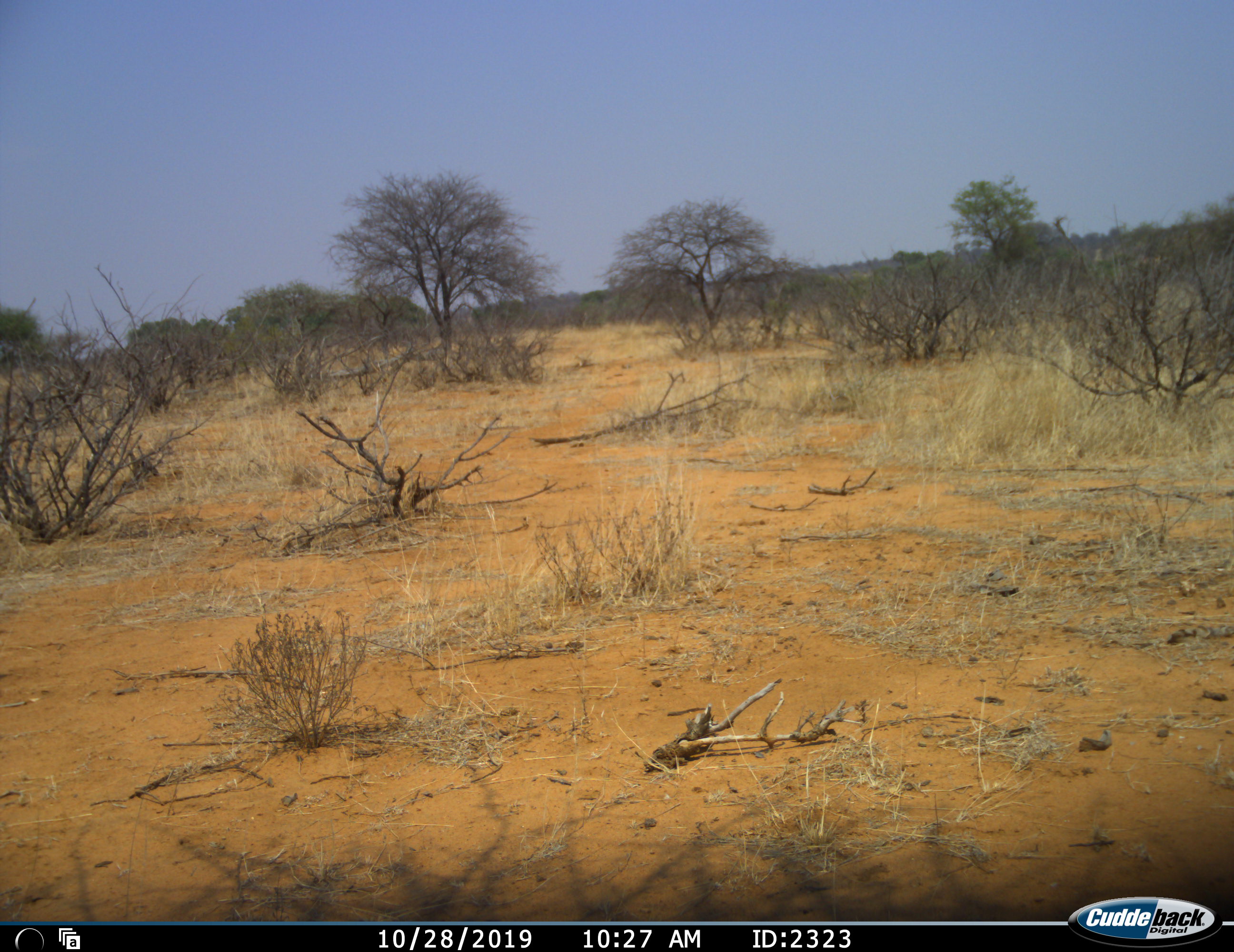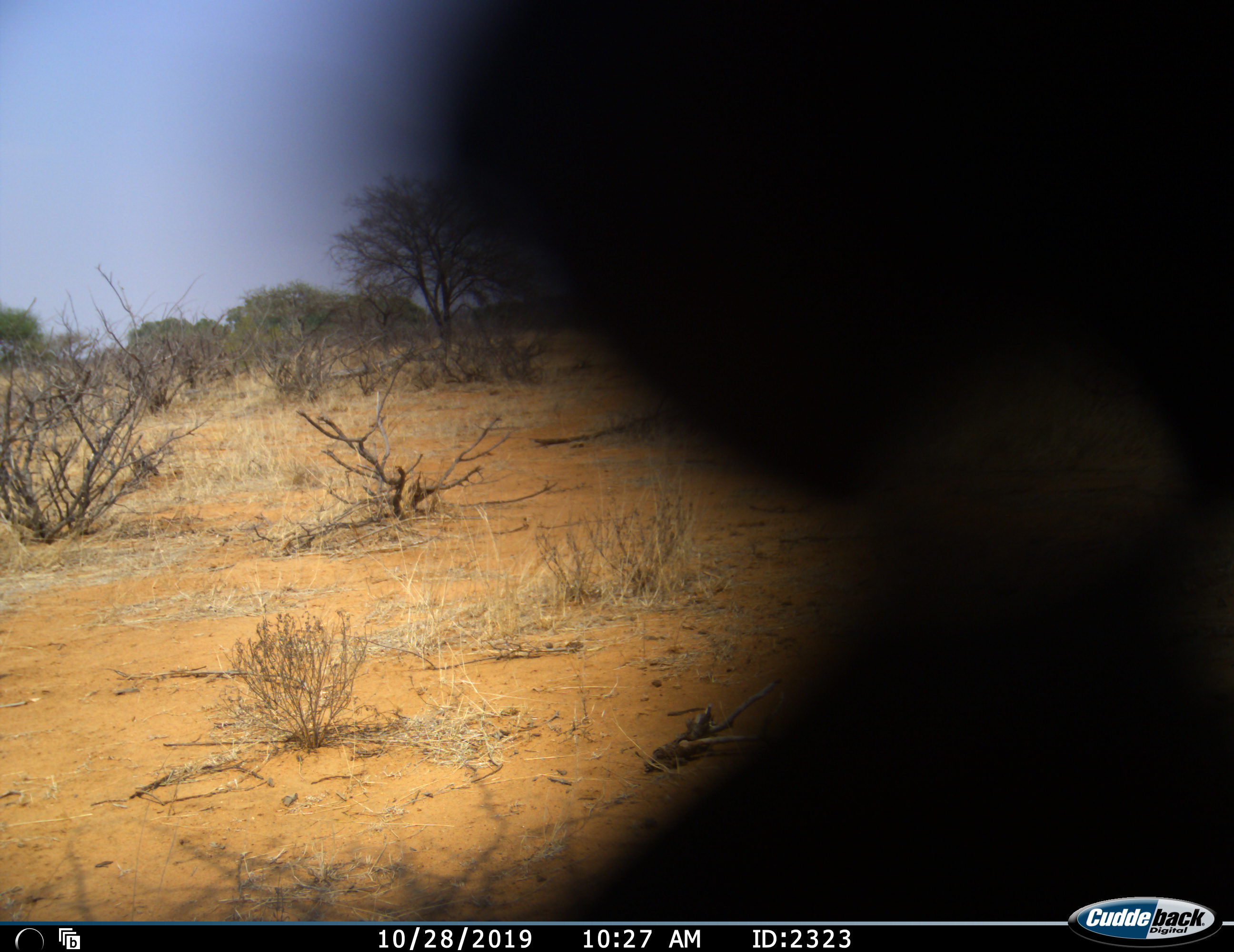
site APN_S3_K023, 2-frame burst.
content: unidentified animal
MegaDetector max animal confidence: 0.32